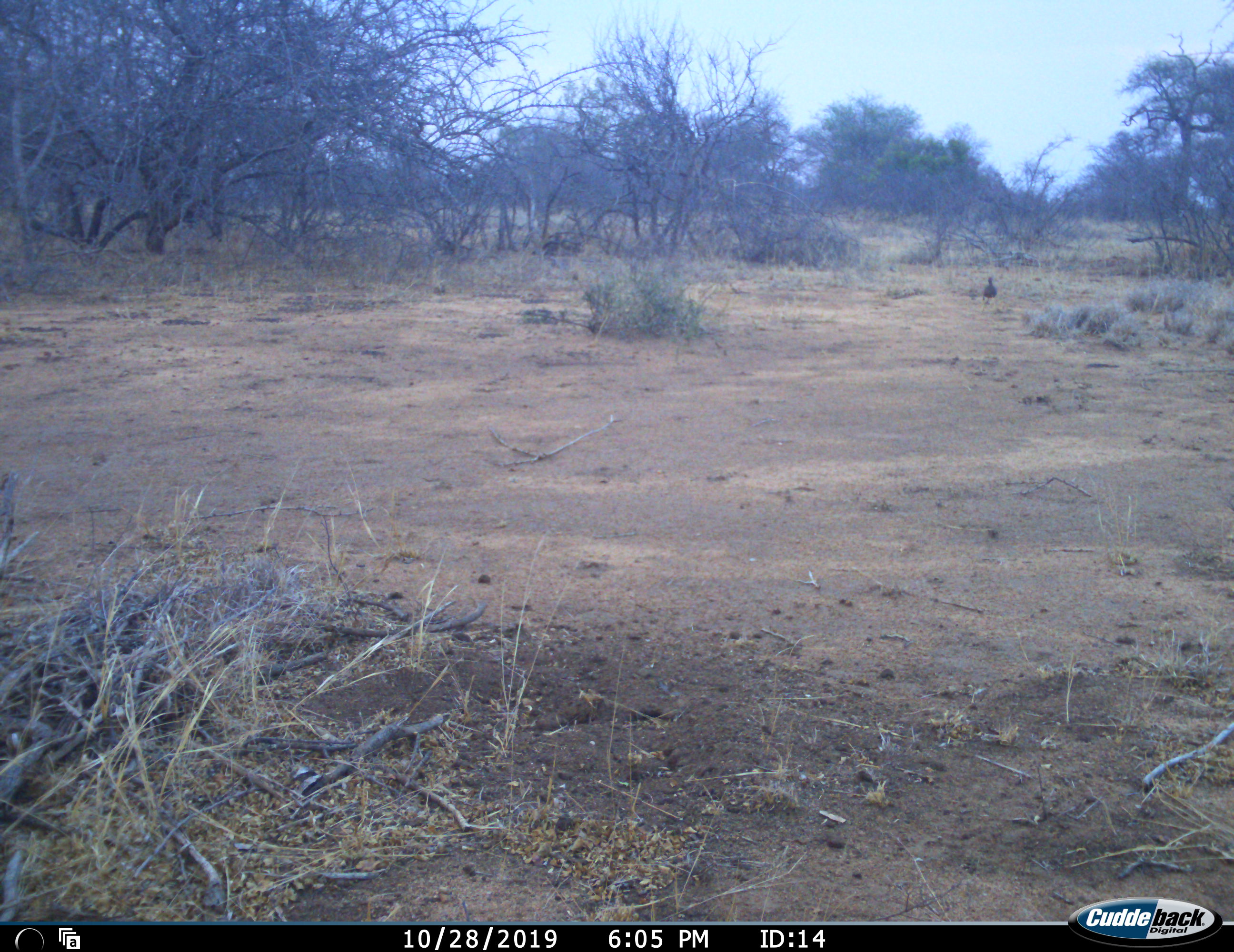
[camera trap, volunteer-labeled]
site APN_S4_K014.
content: unidentified animal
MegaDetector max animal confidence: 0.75